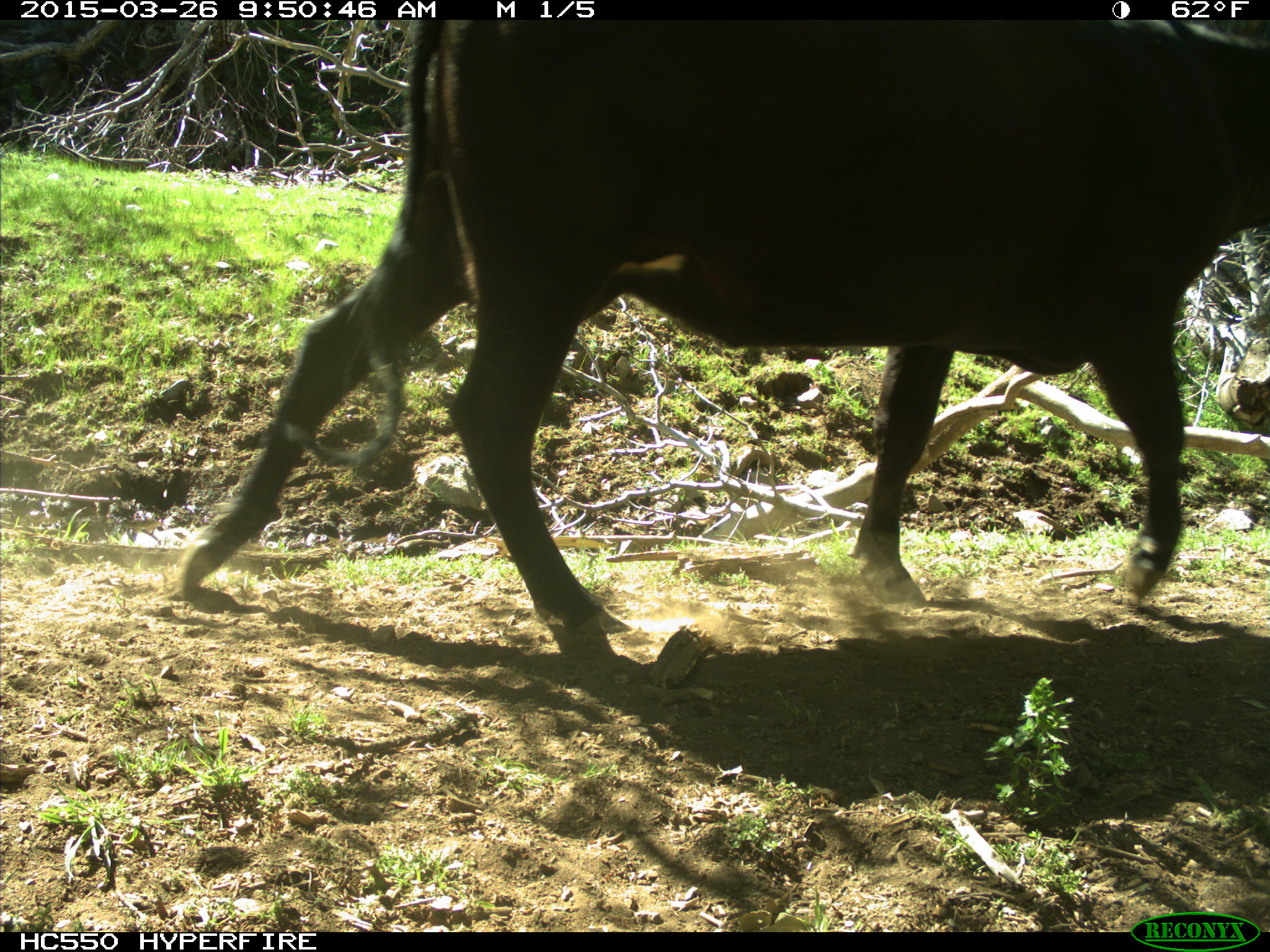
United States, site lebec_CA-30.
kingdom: Animalia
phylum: Chordata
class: Mammalia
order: Artiodactyla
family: Bovidae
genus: Bos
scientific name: Bos taurus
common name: domestic cow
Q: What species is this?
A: Bos taurus (domestic cow).